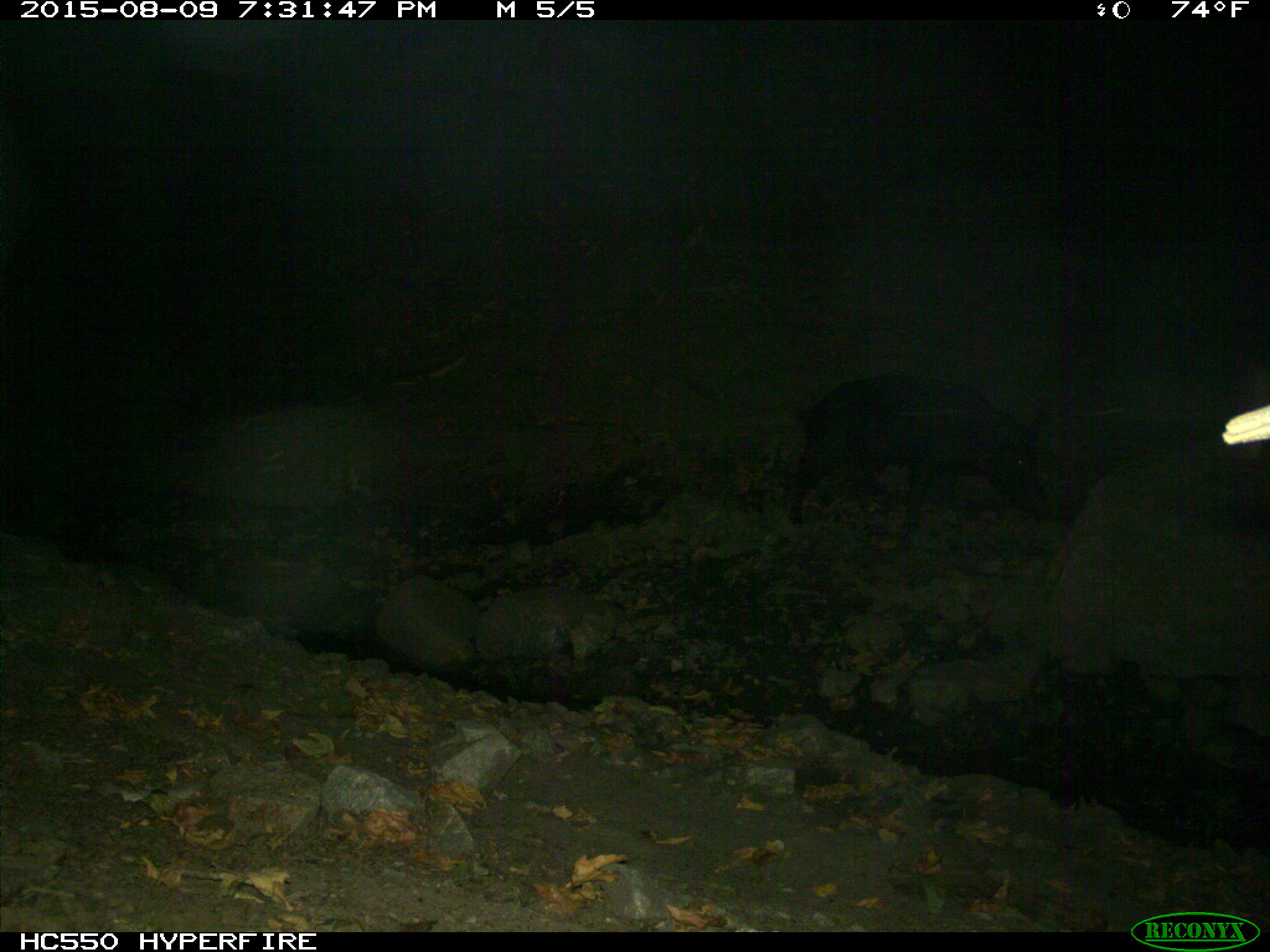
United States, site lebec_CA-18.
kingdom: Animalia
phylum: Chordata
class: Mammalia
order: Artiodactyla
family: Suidae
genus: Sus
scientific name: Sus scrofa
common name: wild boar